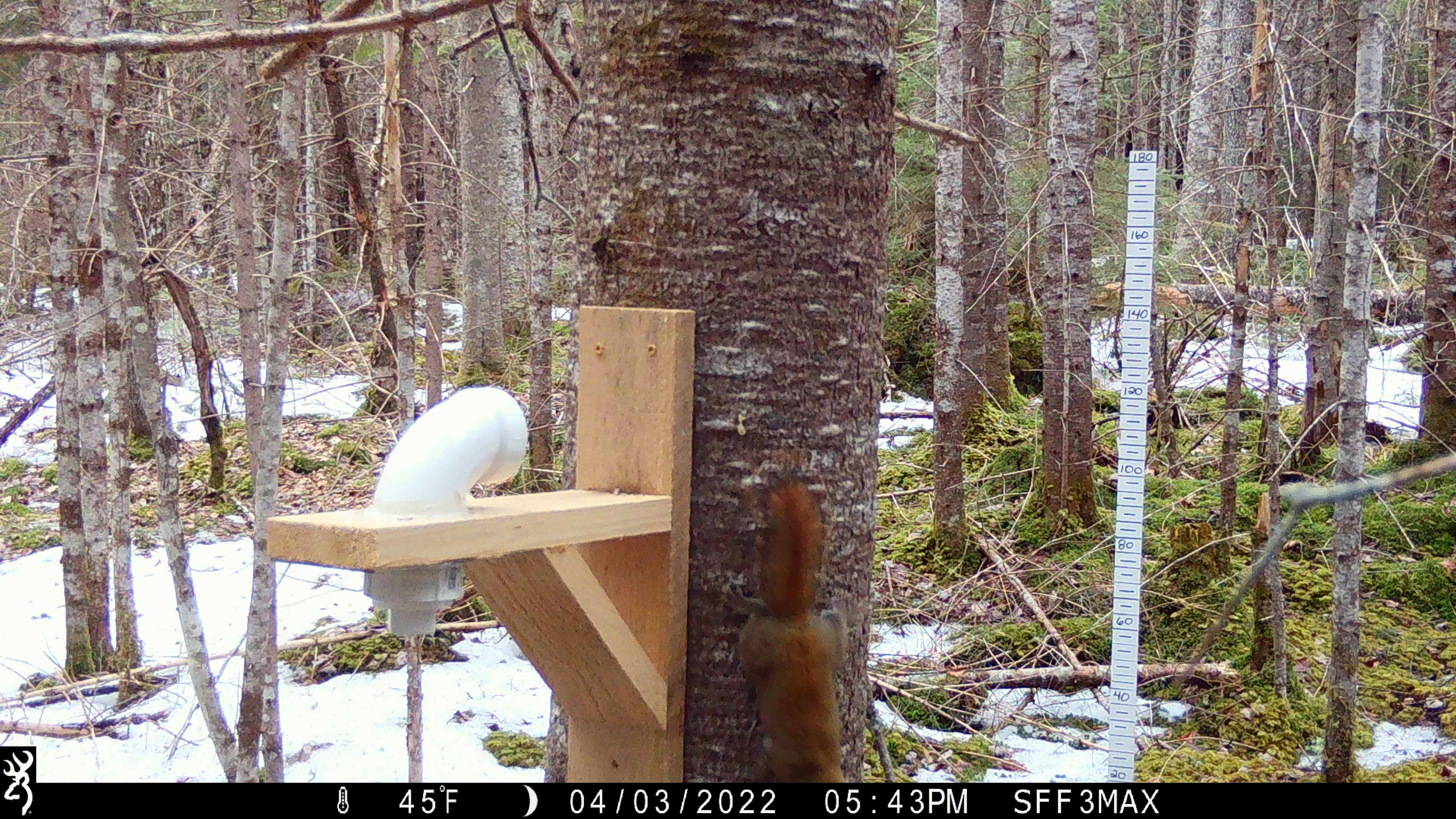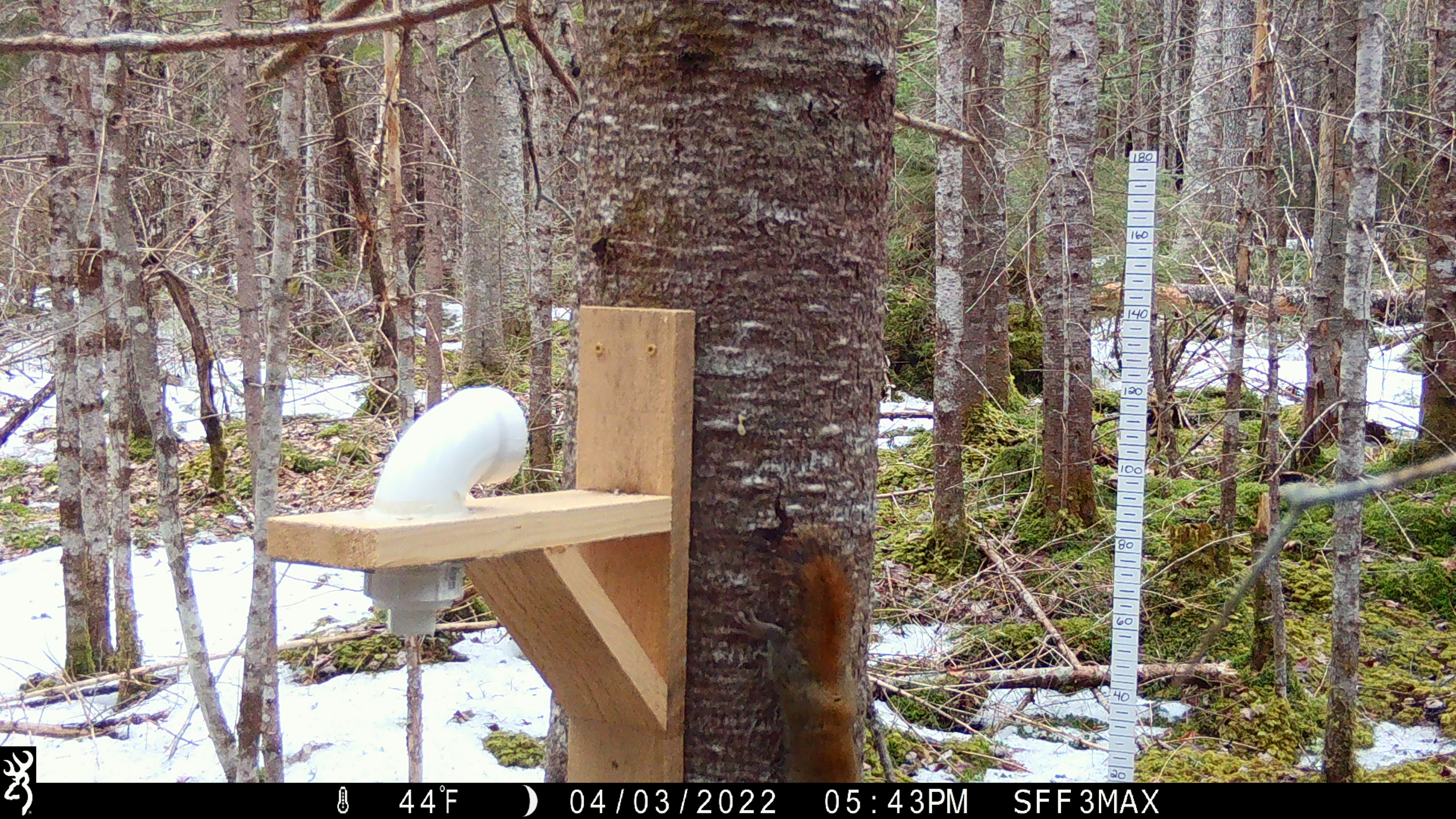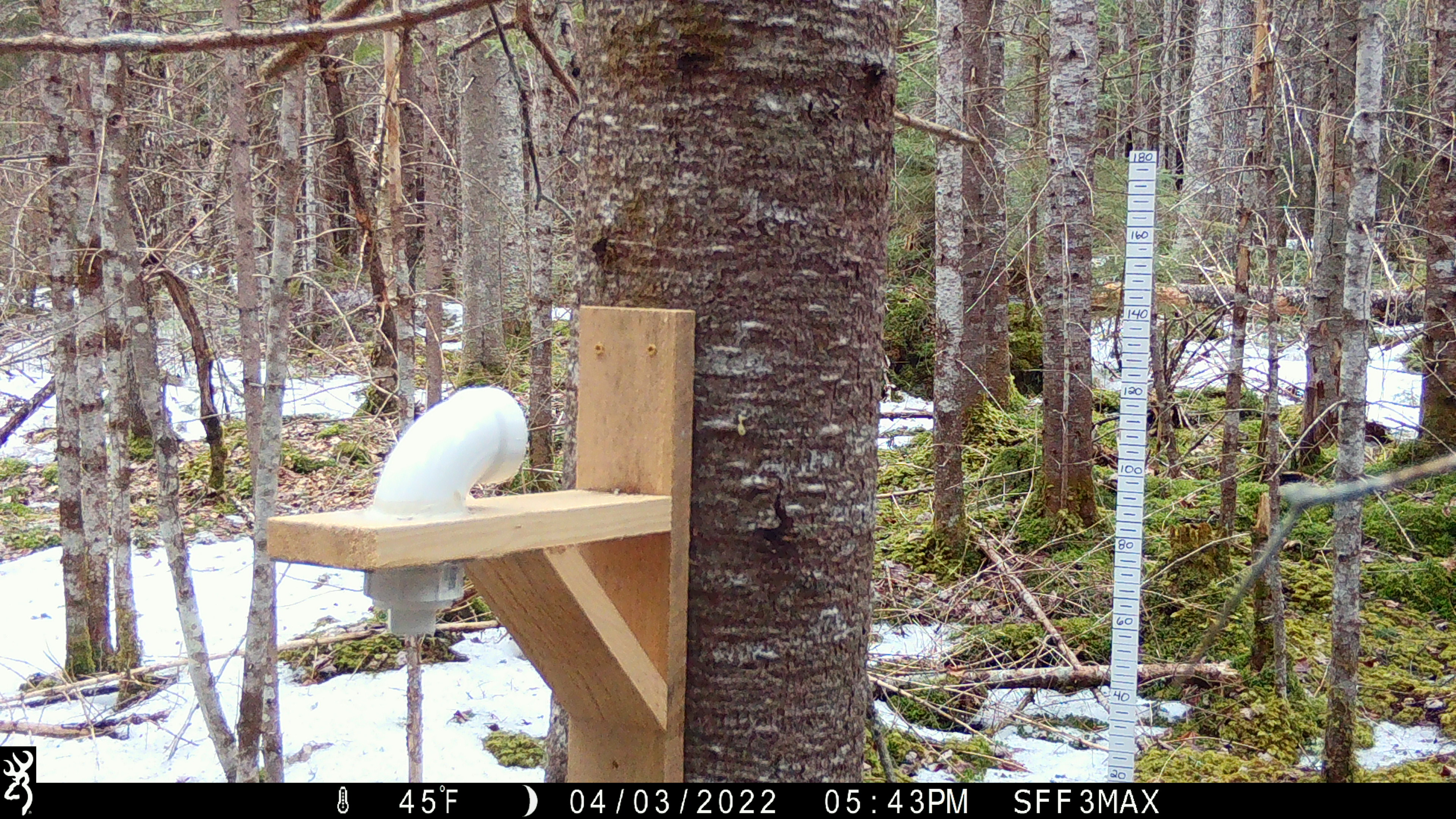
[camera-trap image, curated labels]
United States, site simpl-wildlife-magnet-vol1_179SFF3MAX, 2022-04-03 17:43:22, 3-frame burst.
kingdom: Animalia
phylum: Chordata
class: Mammalia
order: Rodentia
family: Sciuridae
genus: Tamiasciurus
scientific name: Tamiasciurus hudsonicus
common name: red squirrel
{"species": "red squirrel (Tamiasciurus hudsonicus)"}